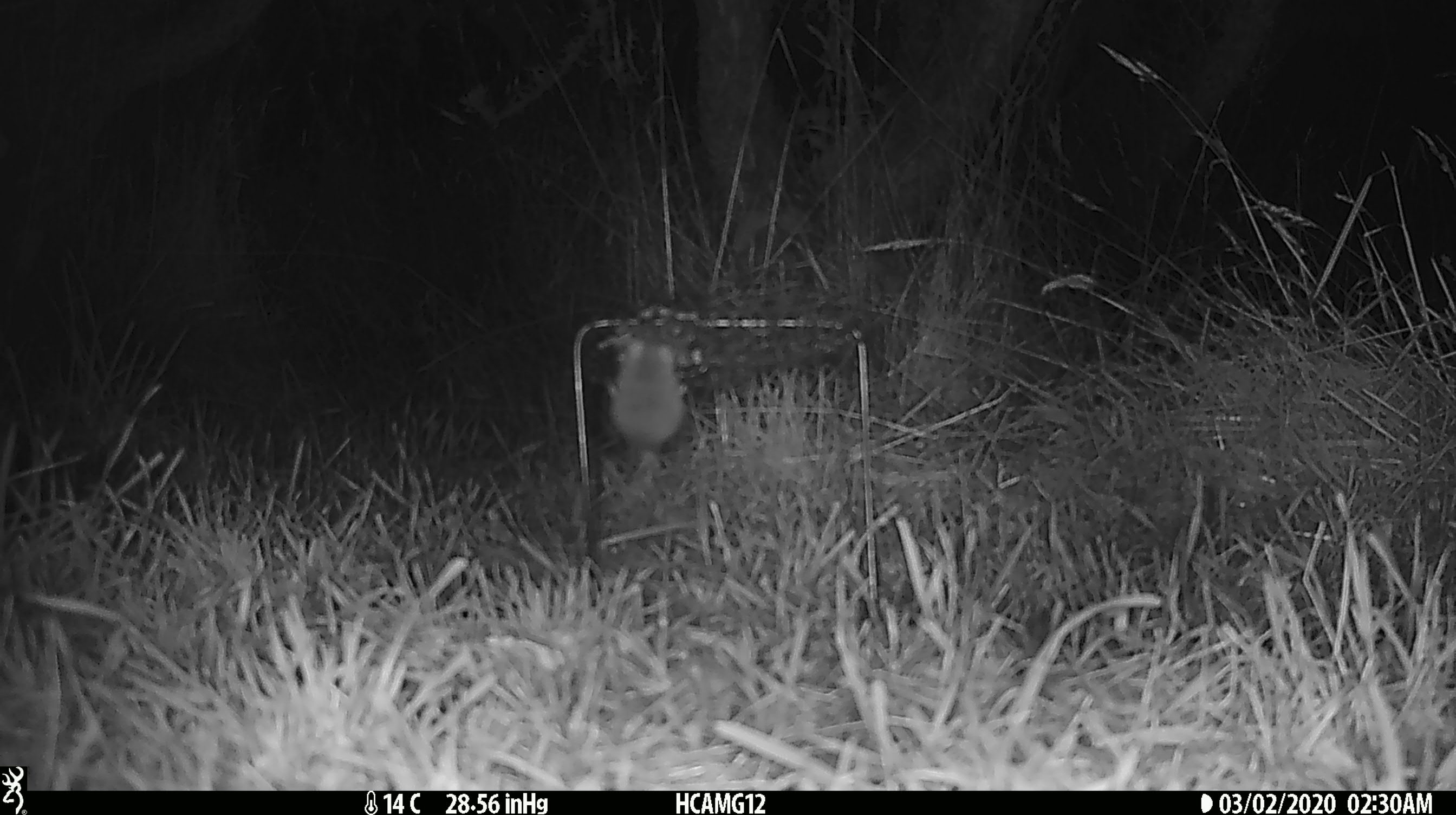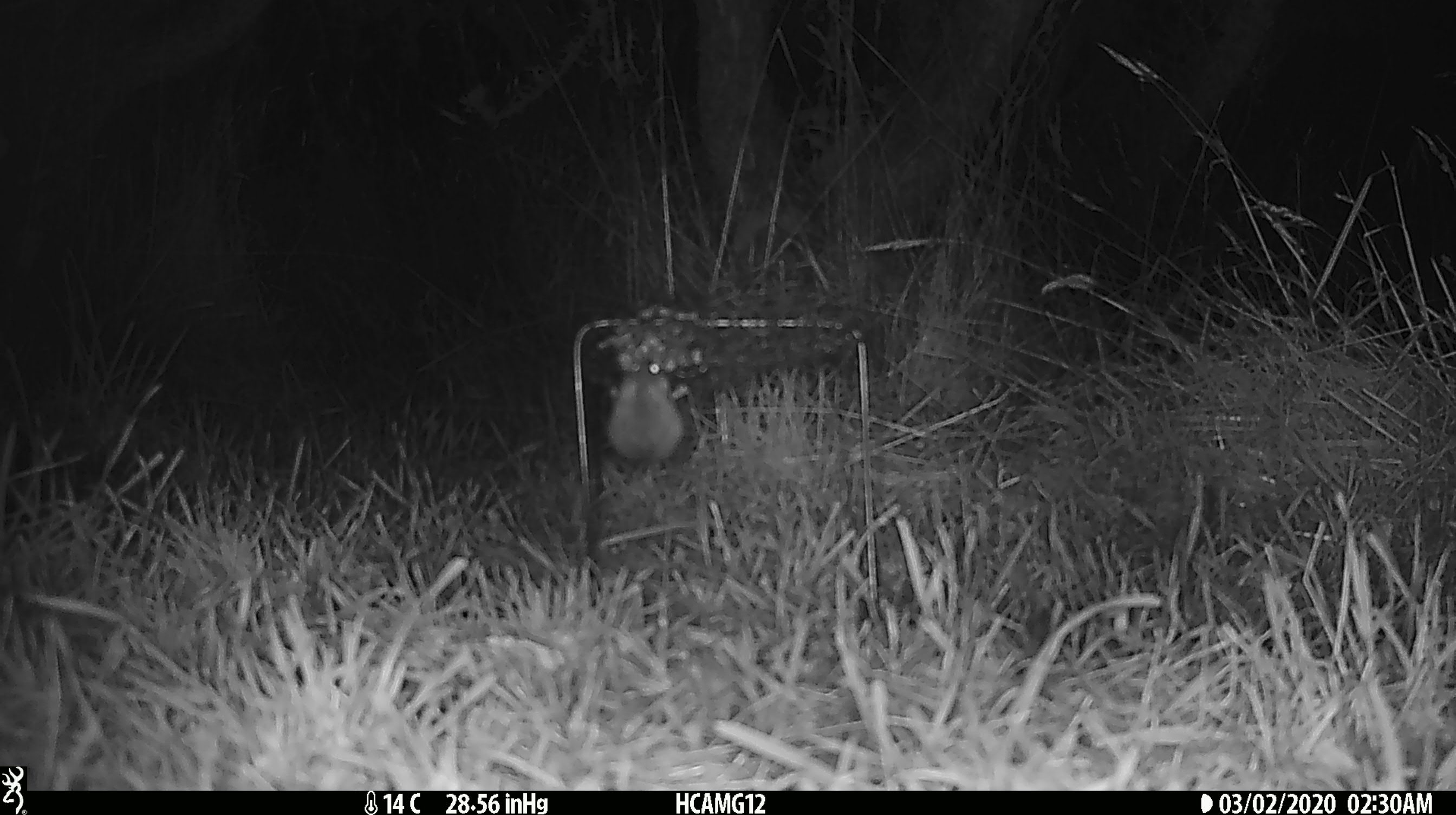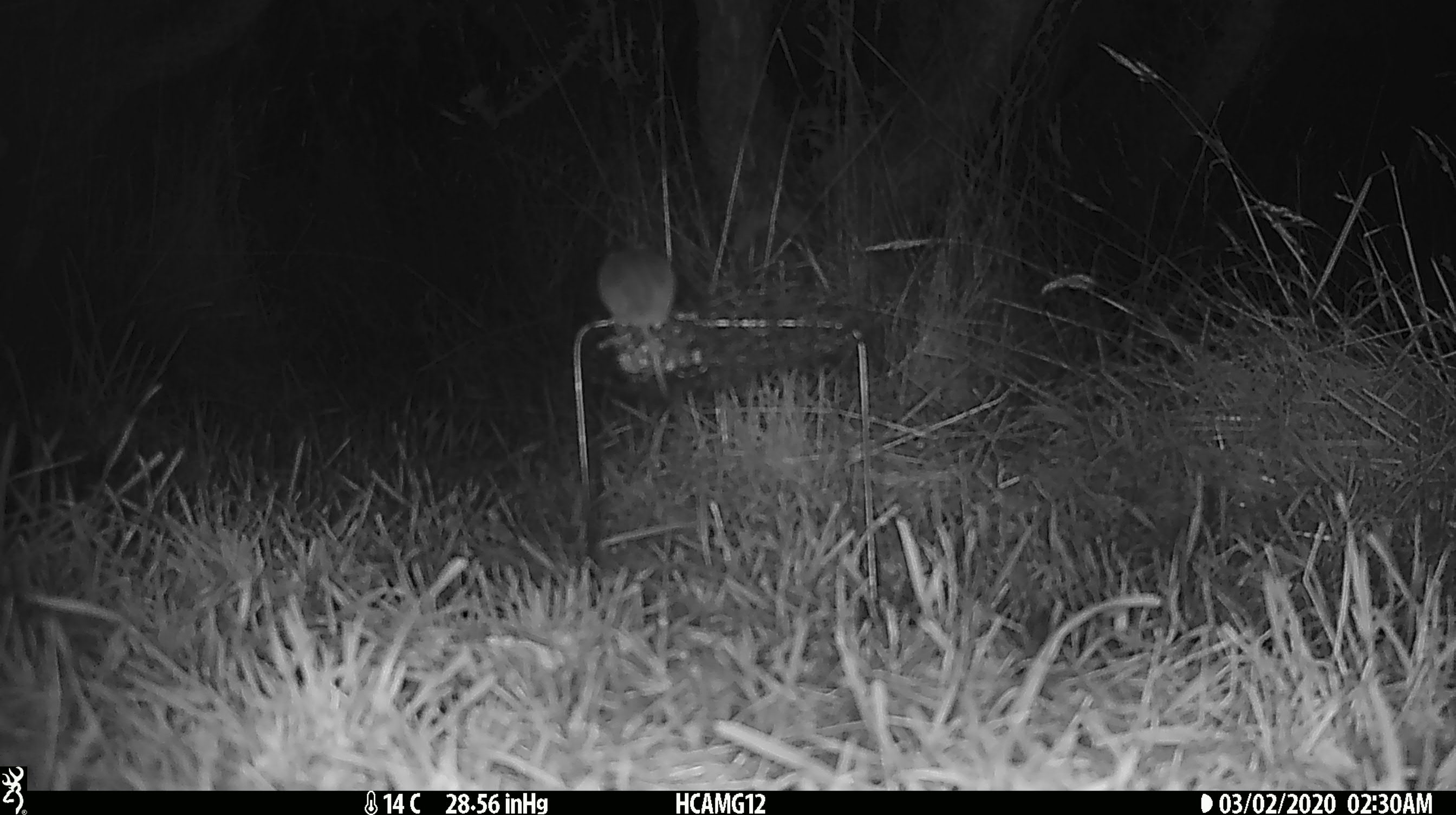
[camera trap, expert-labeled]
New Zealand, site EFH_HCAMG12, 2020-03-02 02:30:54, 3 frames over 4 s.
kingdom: Animalia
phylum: Chordata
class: Mammalia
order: Rodentia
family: Muridae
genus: Mus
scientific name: Mus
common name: mouse